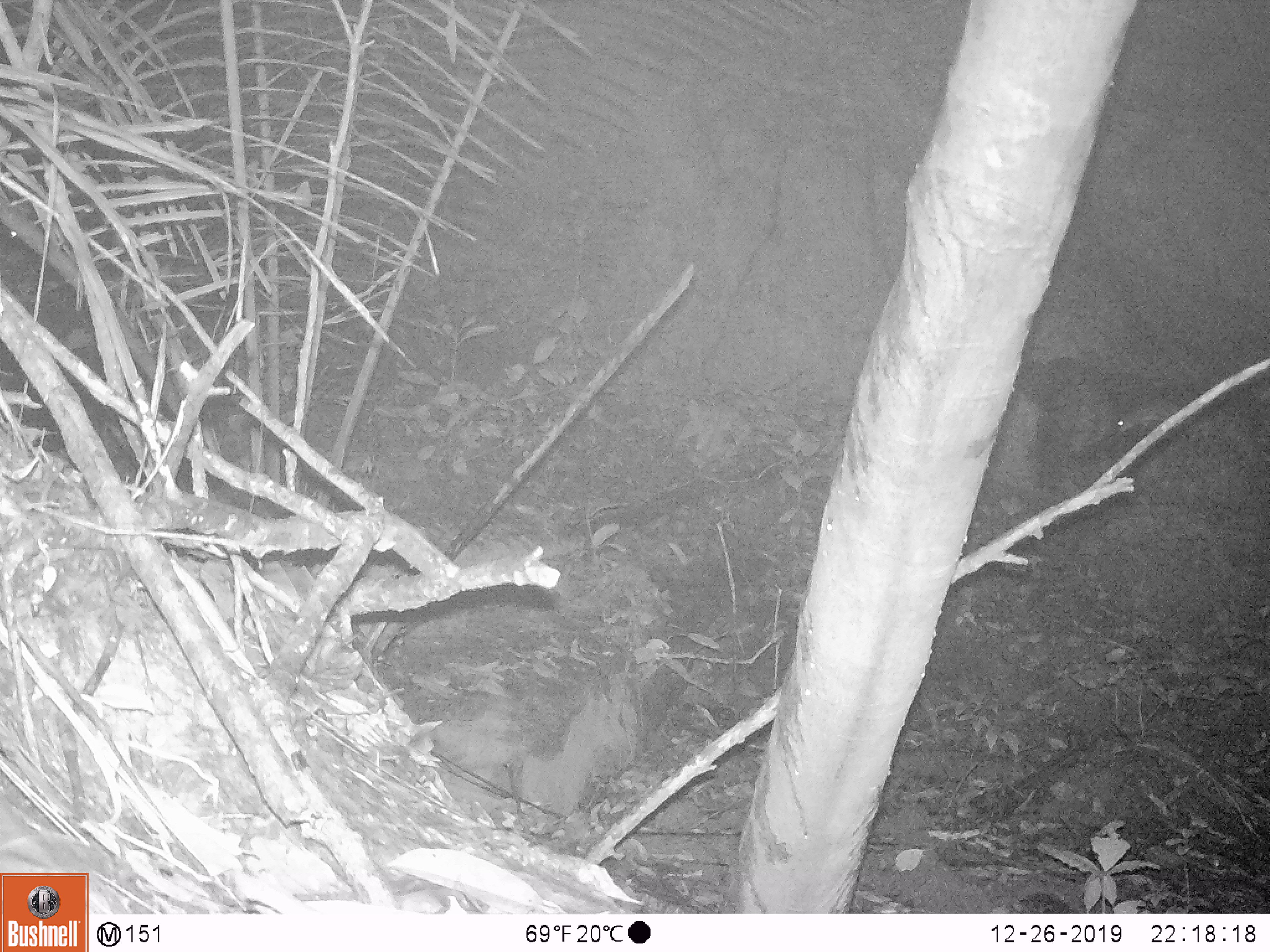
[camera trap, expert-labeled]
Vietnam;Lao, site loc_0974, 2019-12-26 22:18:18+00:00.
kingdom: Animalia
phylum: Chordata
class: Mammalia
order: Rodentia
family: Muridae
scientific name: Muridae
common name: old-world mice and rats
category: unidentified murid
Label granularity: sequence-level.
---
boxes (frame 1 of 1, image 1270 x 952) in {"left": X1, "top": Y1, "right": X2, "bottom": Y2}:
unidentified murid: {"left": 1117, "top": 395, "right": 1181, "bottom": 433}